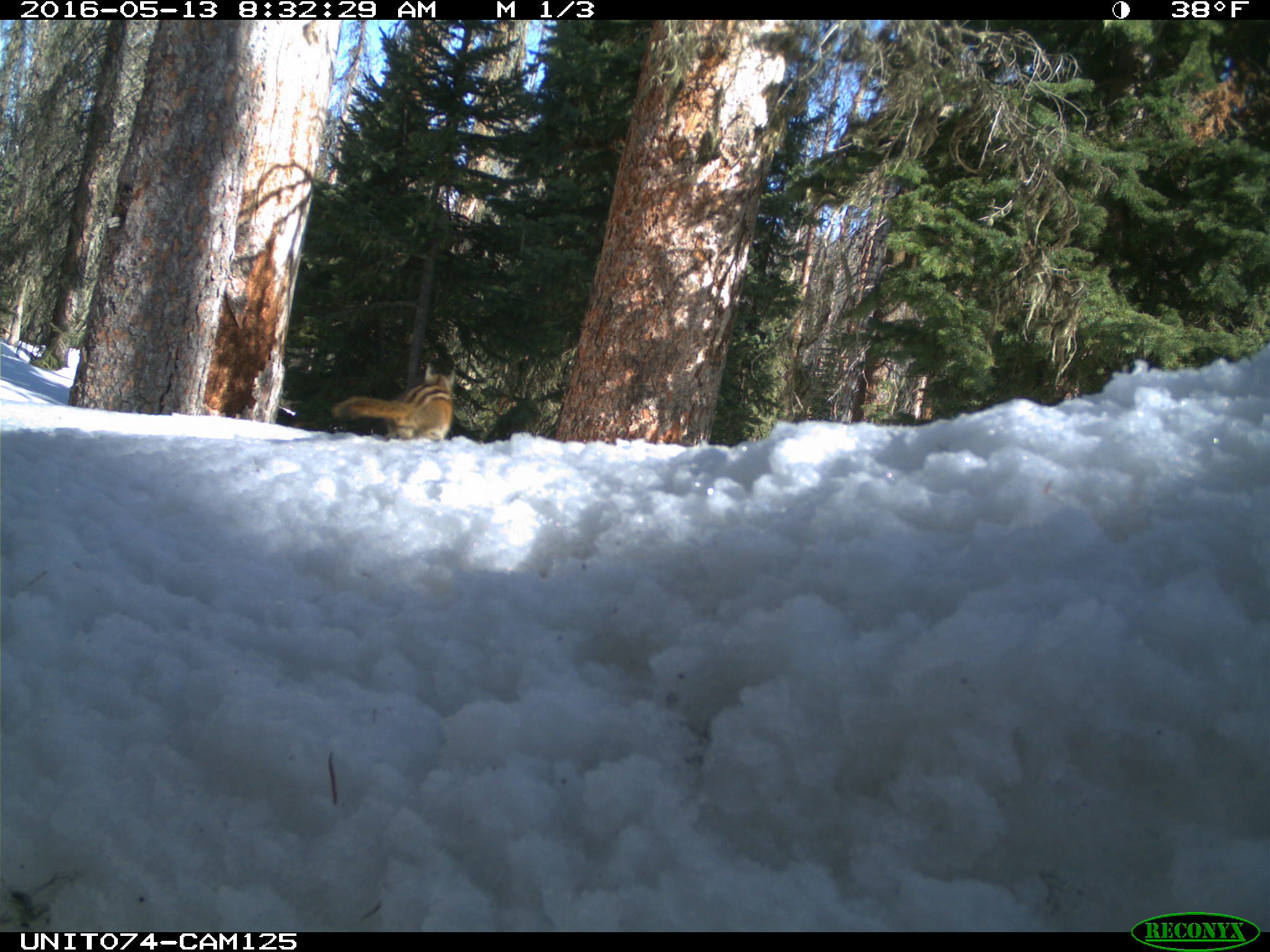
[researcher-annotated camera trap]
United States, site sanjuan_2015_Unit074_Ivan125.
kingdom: Animalia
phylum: Chordata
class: Mammalia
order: Rodentia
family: Sciuridae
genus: Tamias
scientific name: Tamias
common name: chipmunk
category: unidentified chipmunk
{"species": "unidentified chipmunk (chipmunk) (Tamias)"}